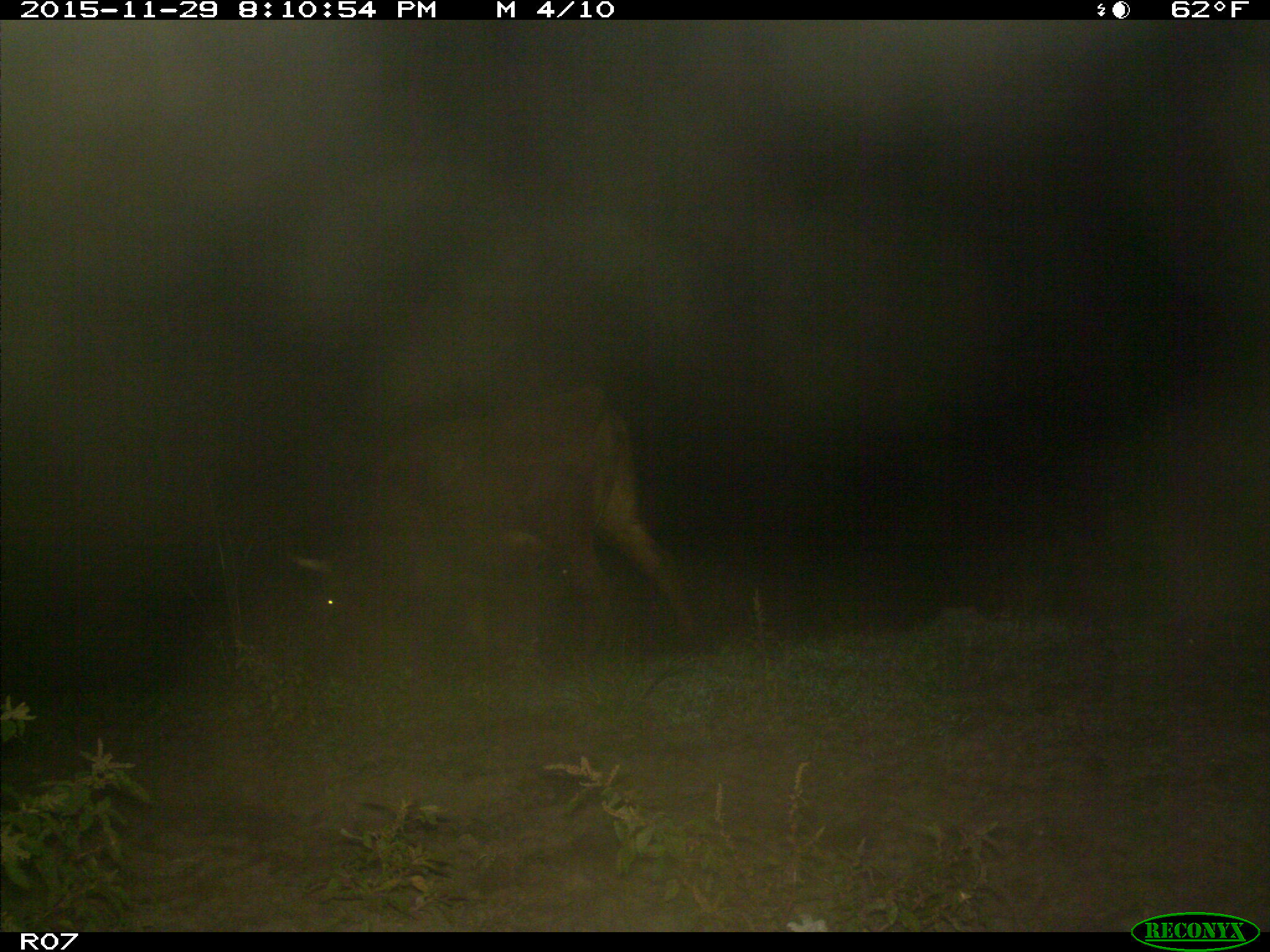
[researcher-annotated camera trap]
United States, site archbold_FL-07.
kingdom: Animalia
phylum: Chordata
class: Mammalia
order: Artiodactyla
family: Bovidae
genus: Bos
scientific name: Bos taurus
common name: domestic cow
Bos taurus (domestic cow).